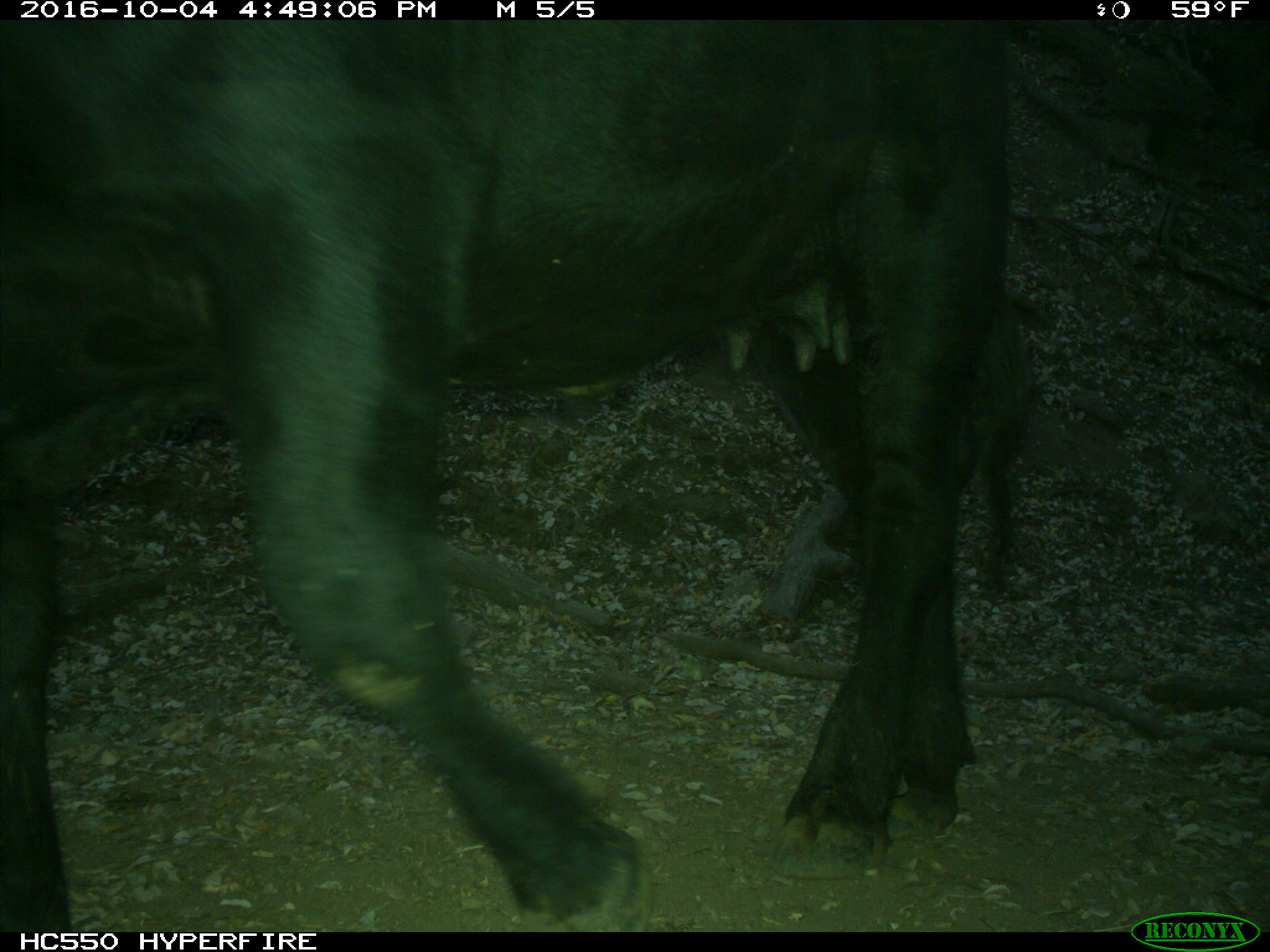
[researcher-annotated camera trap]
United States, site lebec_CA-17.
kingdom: Animalia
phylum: Chordata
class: Mammalia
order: Artiodactyla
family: Bovidae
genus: Bos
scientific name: Bos taurus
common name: domestic cow